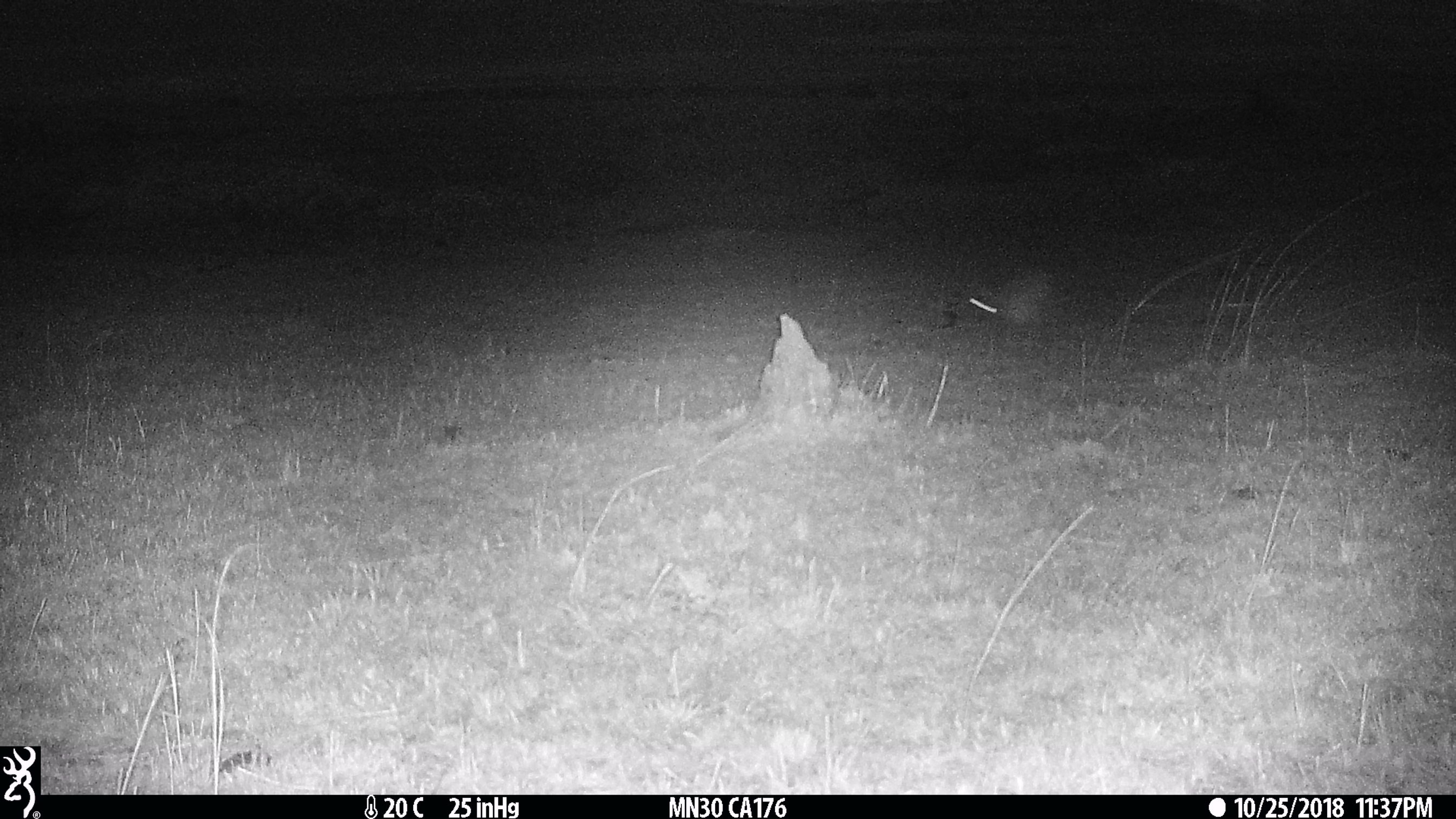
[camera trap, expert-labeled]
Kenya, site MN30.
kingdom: Animalia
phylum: Chordata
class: Mammalia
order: Lagomorpha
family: Leporidae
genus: Lepus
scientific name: Lepus capensis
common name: cape hare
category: hare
Hare (cape hare) (Lepus capensis).